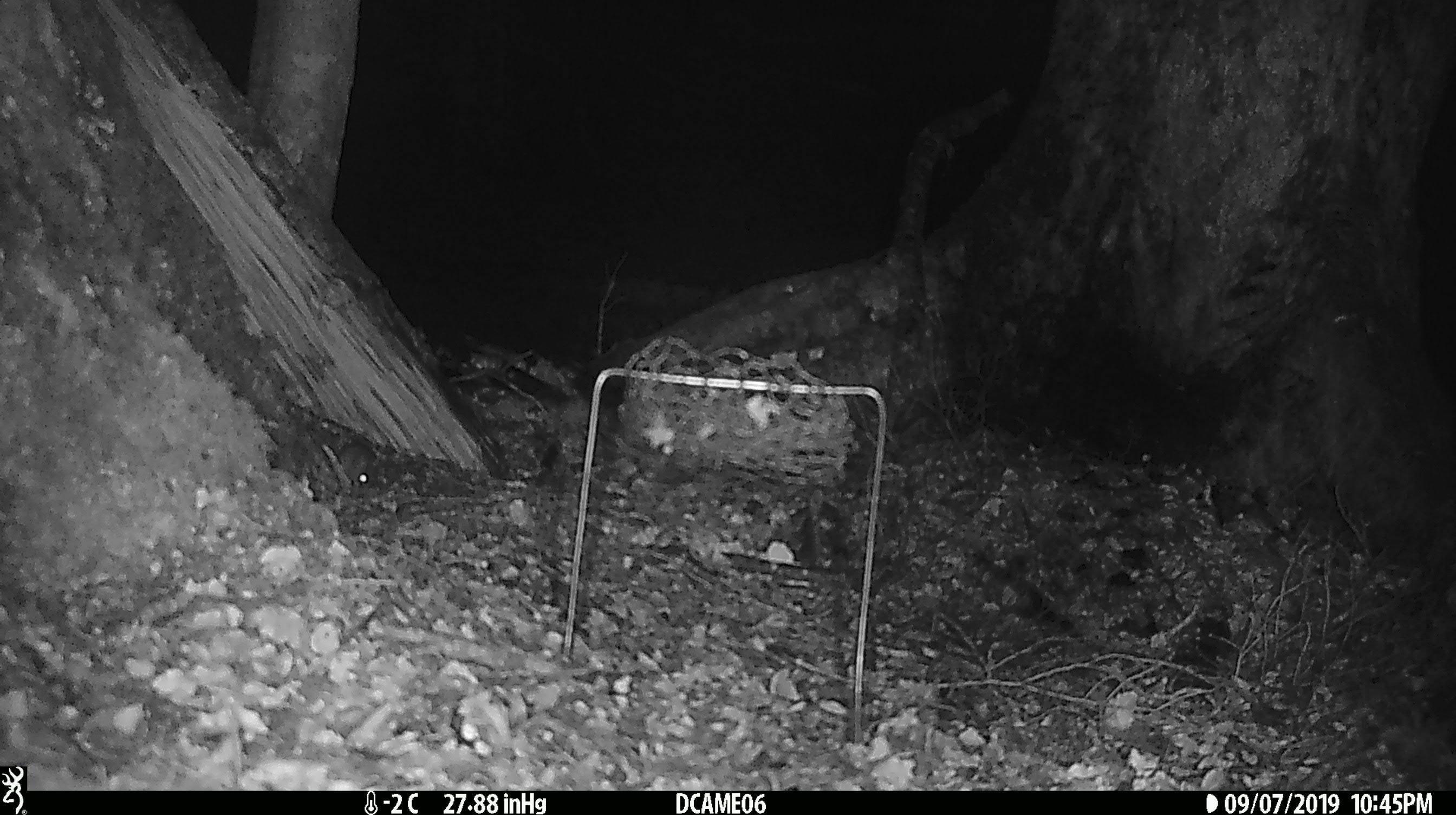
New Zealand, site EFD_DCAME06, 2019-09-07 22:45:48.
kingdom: Animalia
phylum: Chordata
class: Mammalia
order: Rodentia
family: Muridae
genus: Mus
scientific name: Mus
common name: mouse